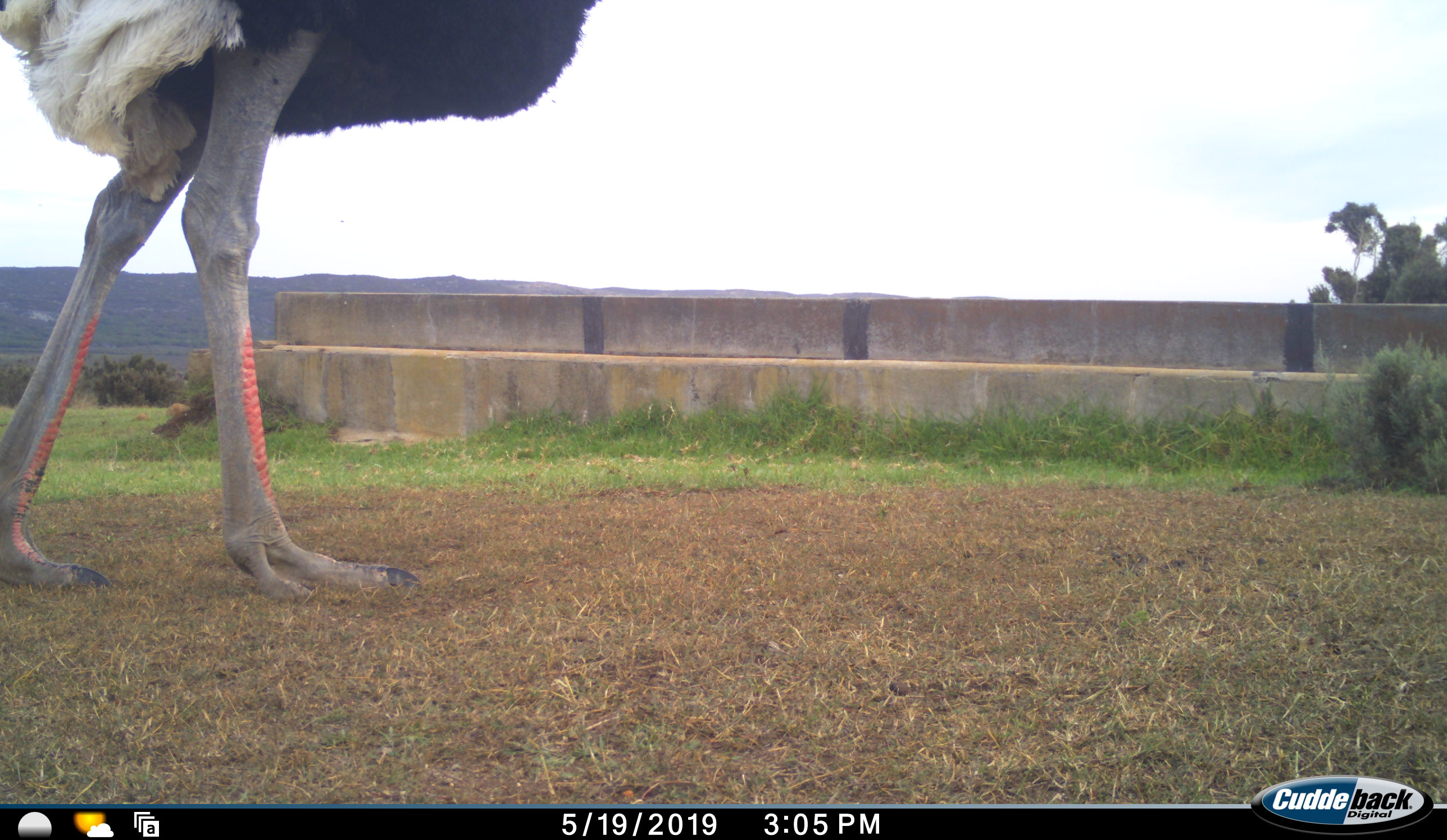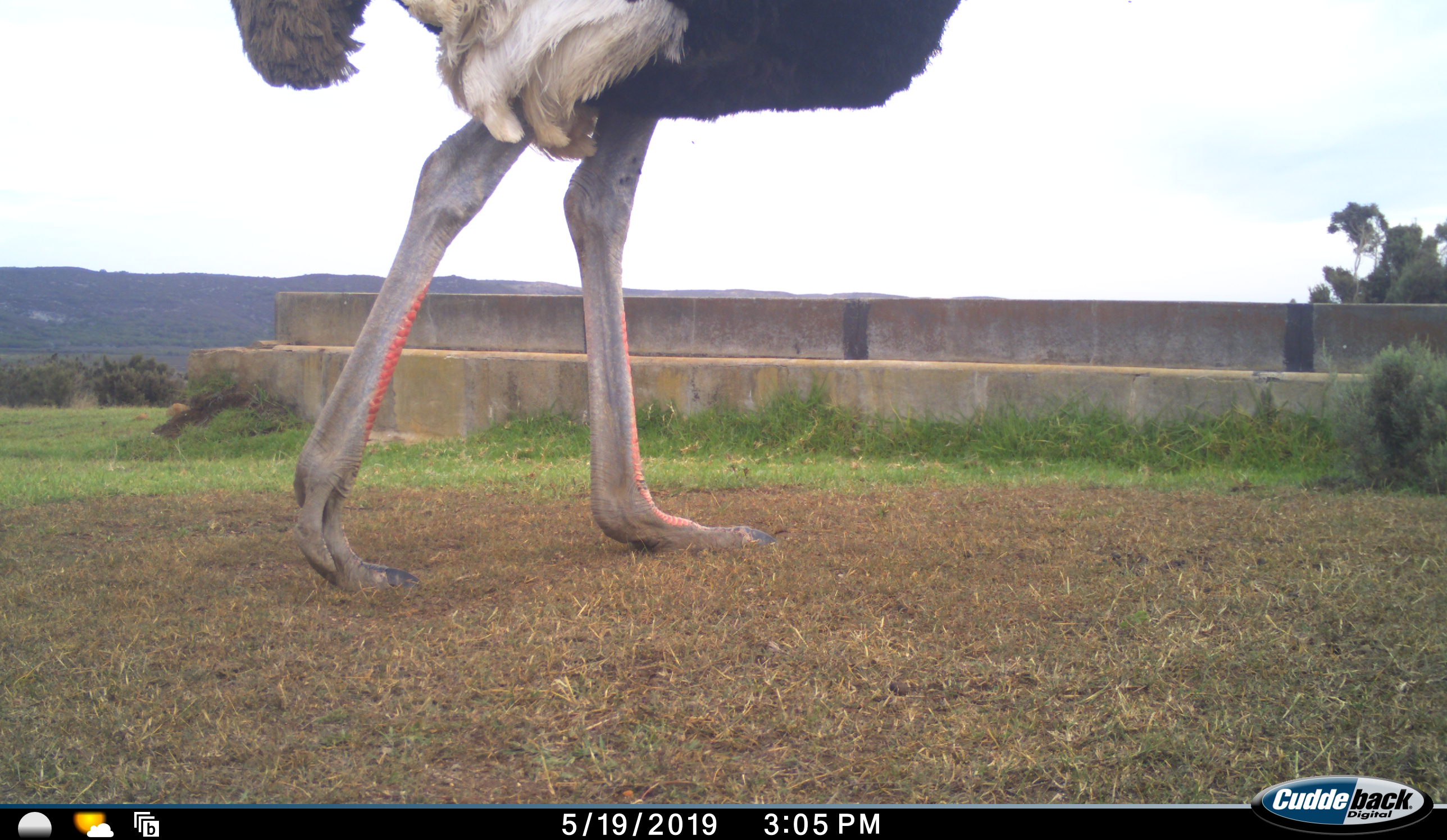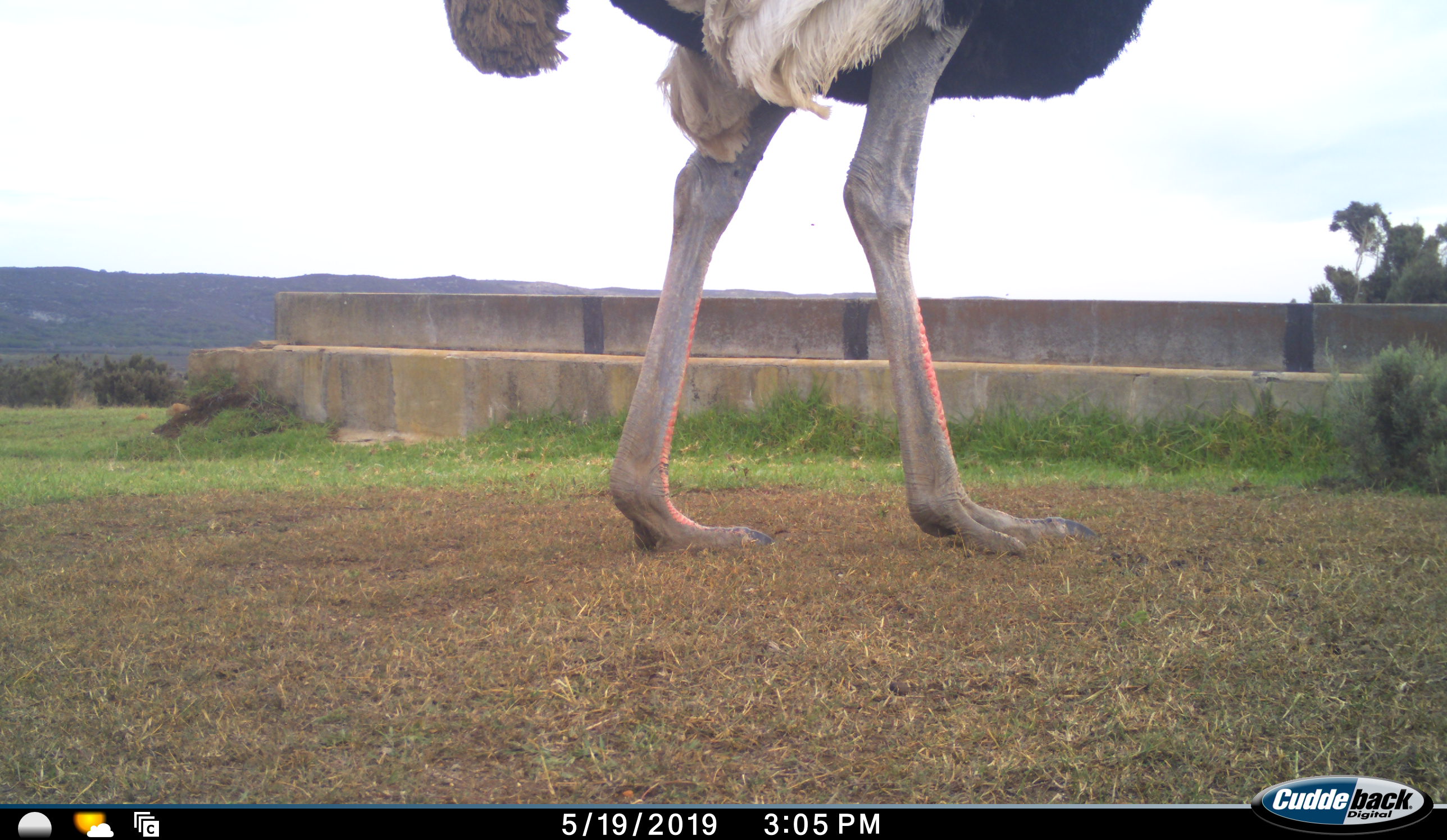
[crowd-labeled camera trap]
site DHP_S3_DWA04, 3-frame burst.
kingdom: Animalia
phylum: Chordata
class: Aves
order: Struthioniformes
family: Struthionidae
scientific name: Struthionidae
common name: ostrich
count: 1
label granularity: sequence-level